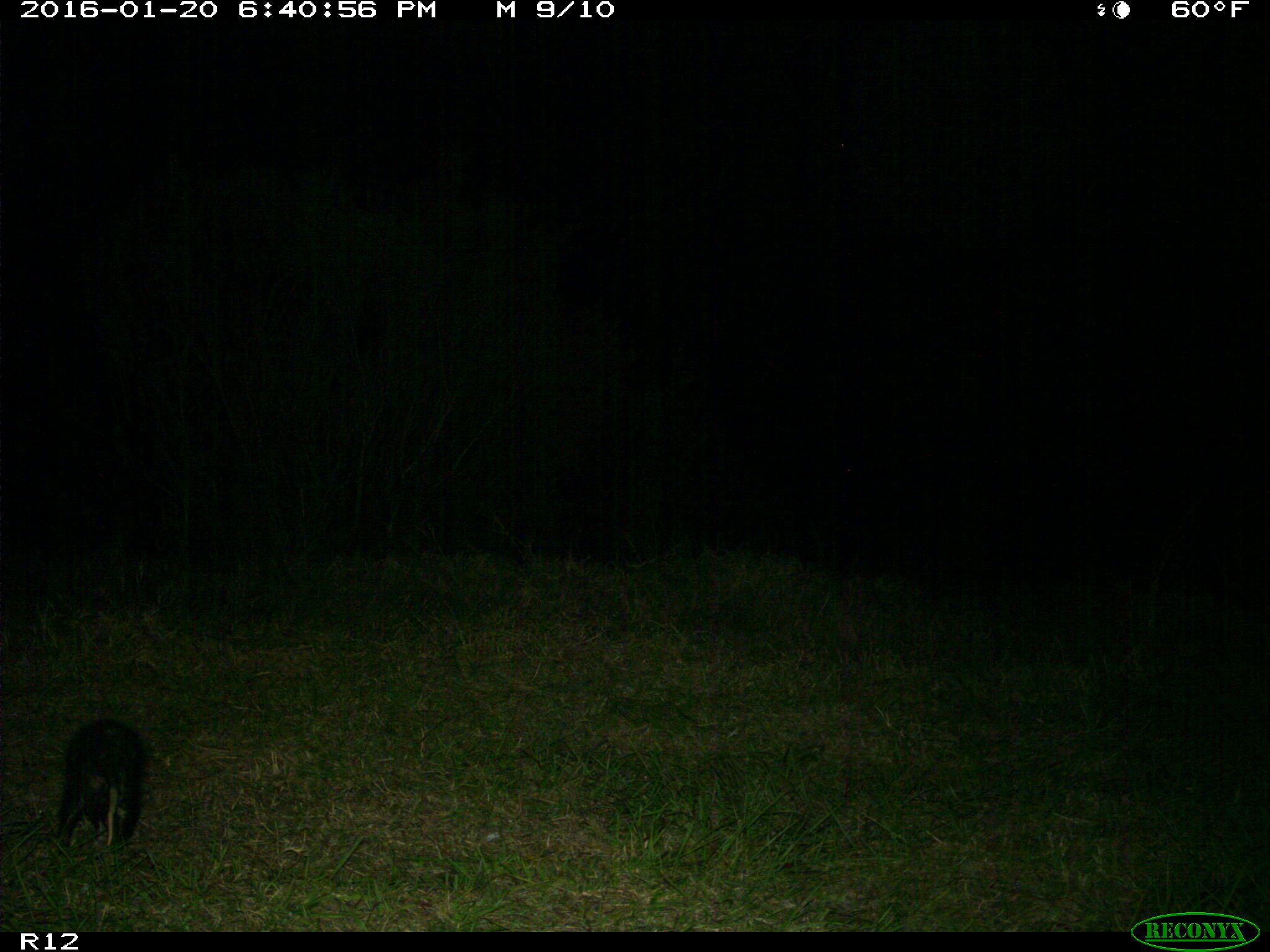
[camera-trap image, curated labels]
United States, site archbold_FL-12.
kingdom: Animalia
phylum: Chordata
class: Mammalia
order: Didelphimorphia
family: Didelphidae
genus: Didelphis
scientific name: Didelphis virginiana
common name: virginia opossum